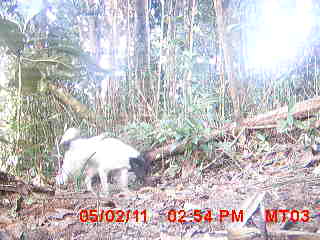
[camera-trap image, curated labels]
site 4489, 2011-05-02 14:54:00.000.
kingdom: Animalia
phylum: Chordata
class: Mammalia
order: Carnivora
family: Canidae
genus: Canis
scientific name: Canis familiaris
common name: domestic dog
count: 2